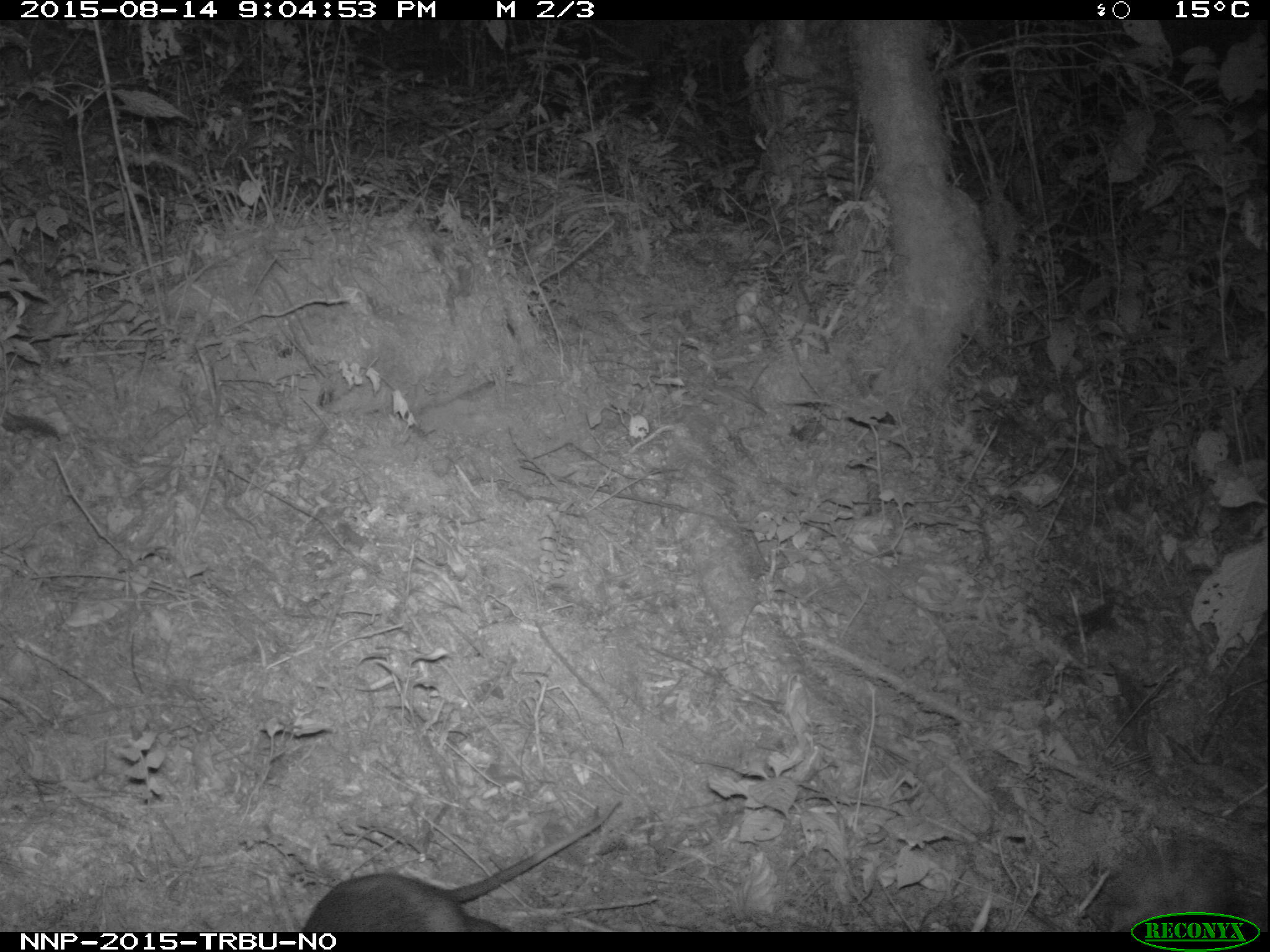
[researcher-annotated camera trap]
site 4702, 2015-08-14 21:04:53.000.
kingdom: Animalia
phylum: Chordata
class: Mammalia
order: Rodentia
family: Nesomyidae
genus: Cricetomys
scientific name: Cricetomys gambianus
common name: african giant pouched rat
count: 1